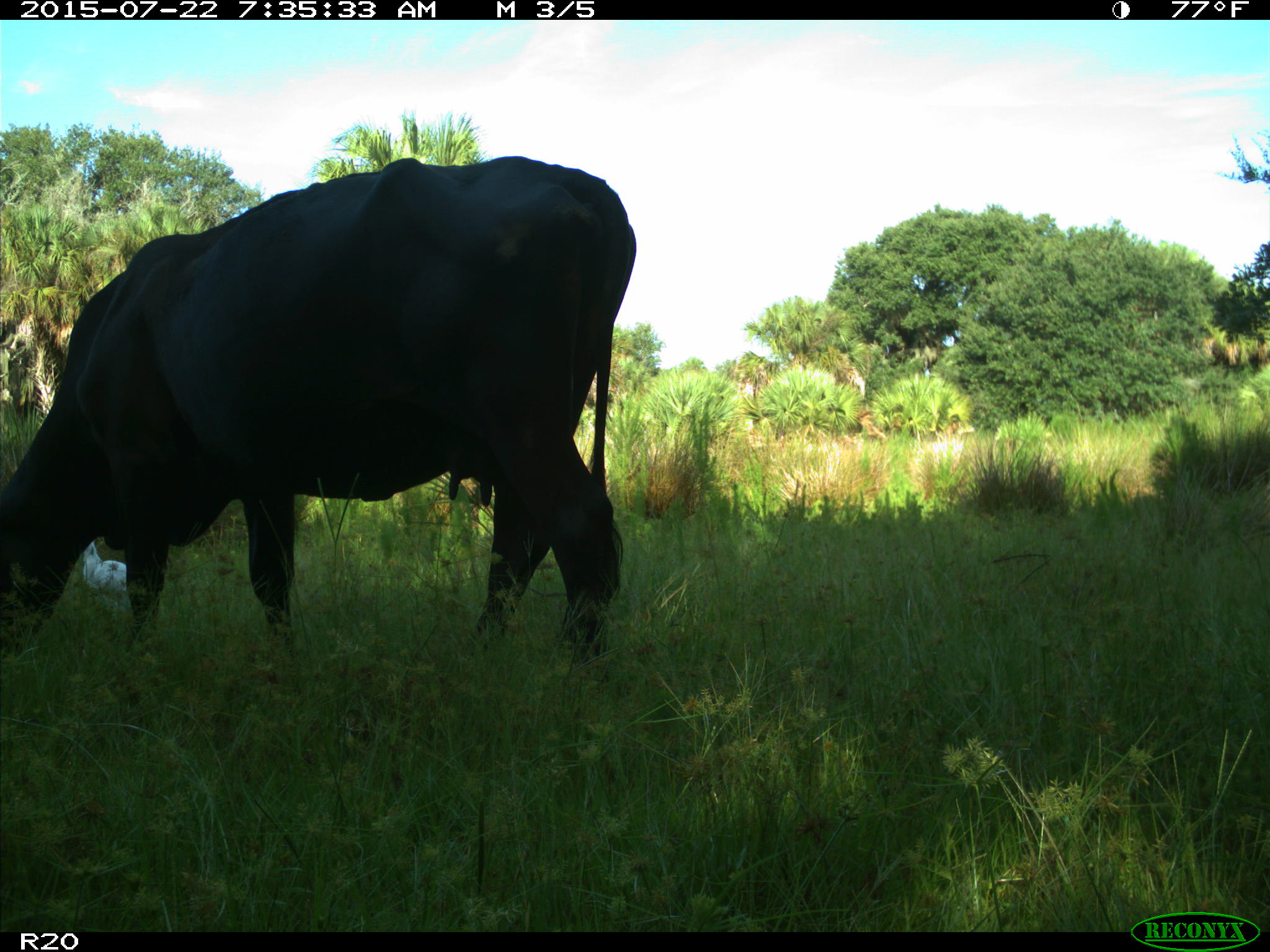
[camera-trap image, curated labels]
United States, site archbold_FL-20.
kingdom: Animalia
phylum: Chordata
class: Mammalia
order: Artiodactyla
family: Bovidae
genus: Bos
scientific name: Bos taurus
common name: domestic cow